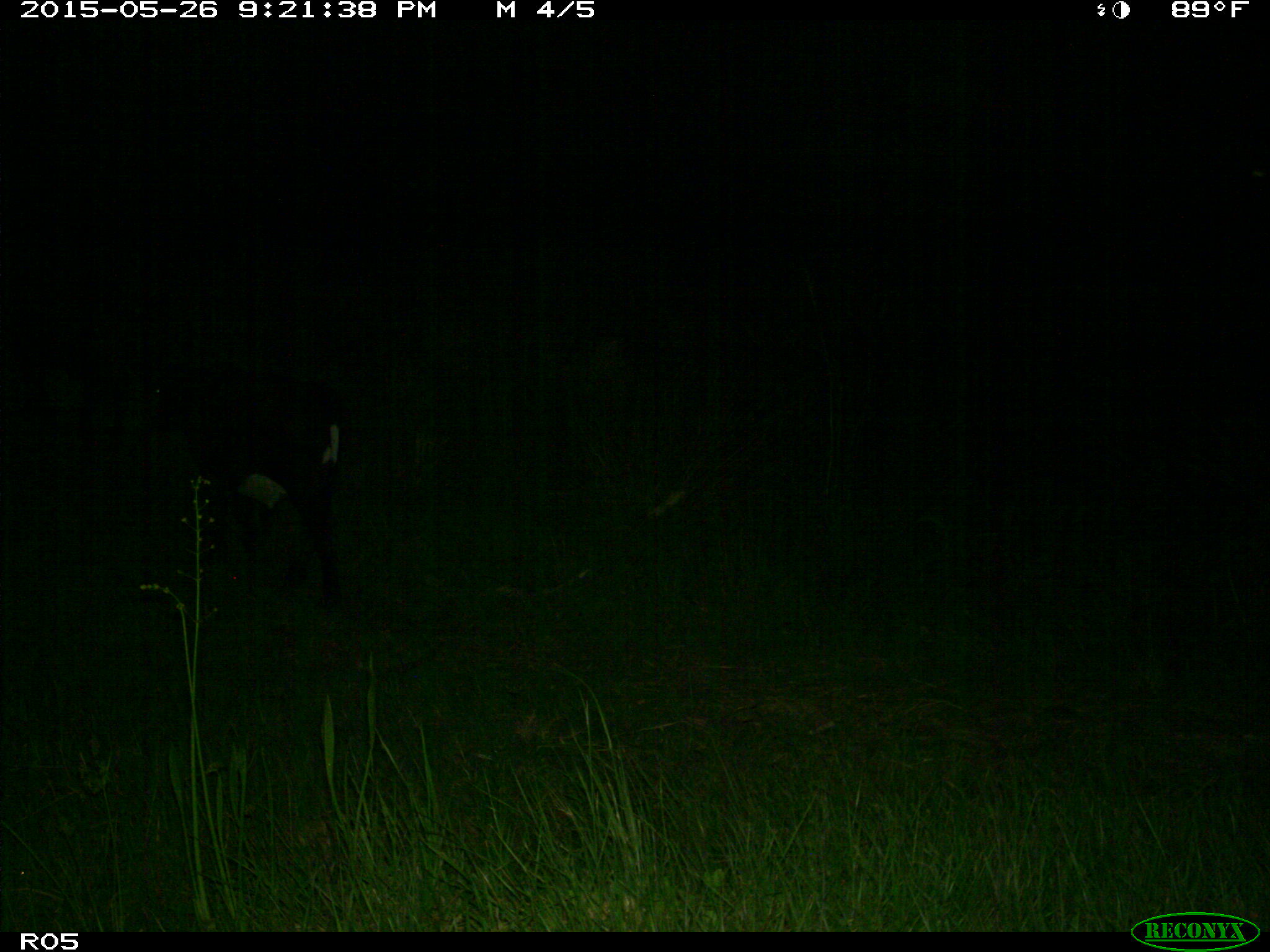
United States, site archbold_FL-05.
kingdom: Animalia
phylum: Chordata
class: Mammalia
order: Artiodactyla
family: Bovidae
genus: Bos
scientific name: Bos taurus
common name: domestic cow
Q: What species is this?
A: Bos taurus (domestic cow).